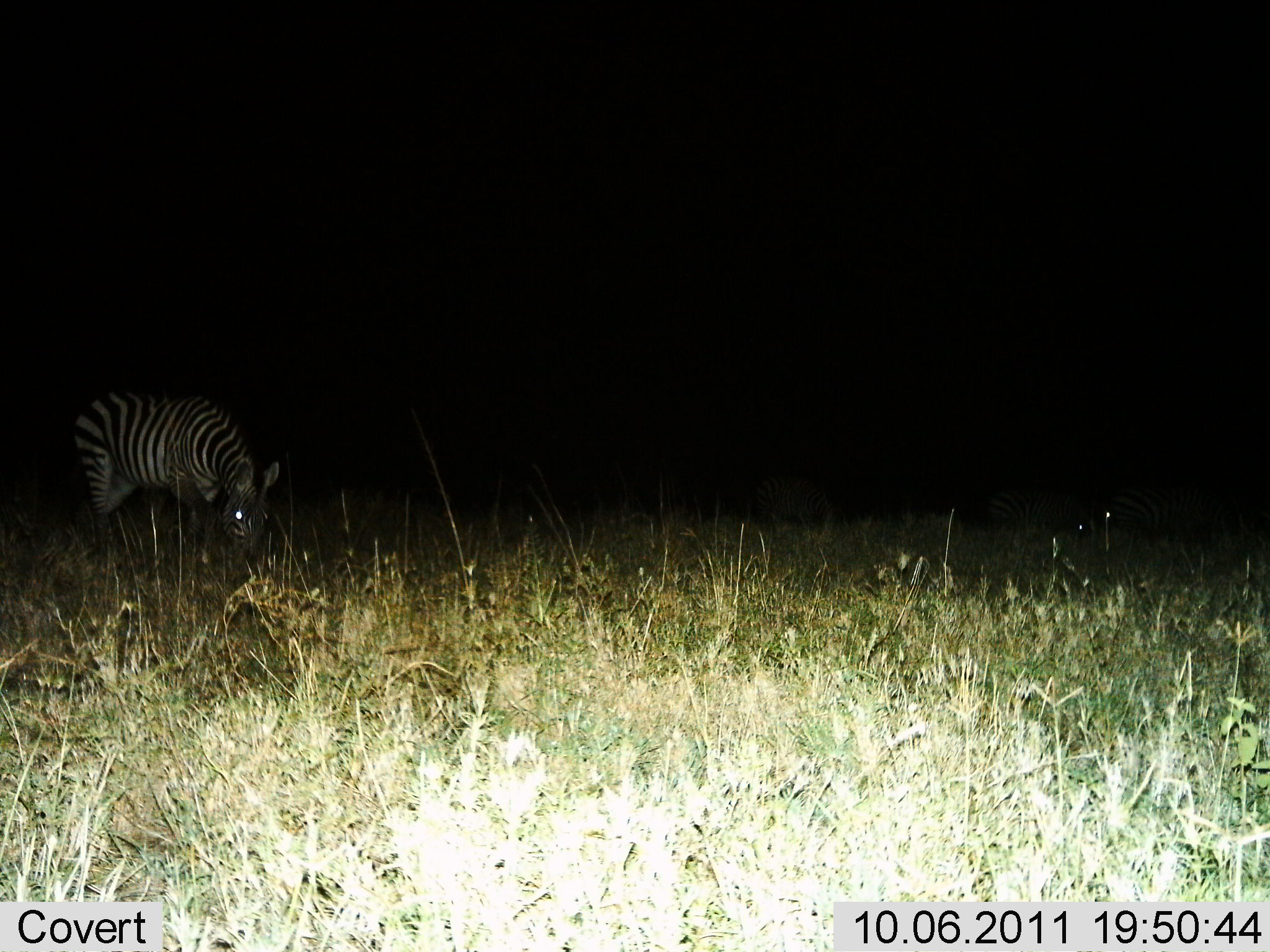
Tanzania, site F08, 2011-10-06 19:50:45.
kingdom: Animalia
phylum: Chordata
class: Mammalia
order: Perissodactyla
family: Equidae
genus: Equus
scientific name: Equus quagga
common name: plains zebra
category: zebra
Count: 1.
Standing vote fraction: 50%.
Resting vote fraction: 0%.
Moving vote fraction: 0%.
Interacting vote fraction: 0%.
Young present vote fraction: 0%.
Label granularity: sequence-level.